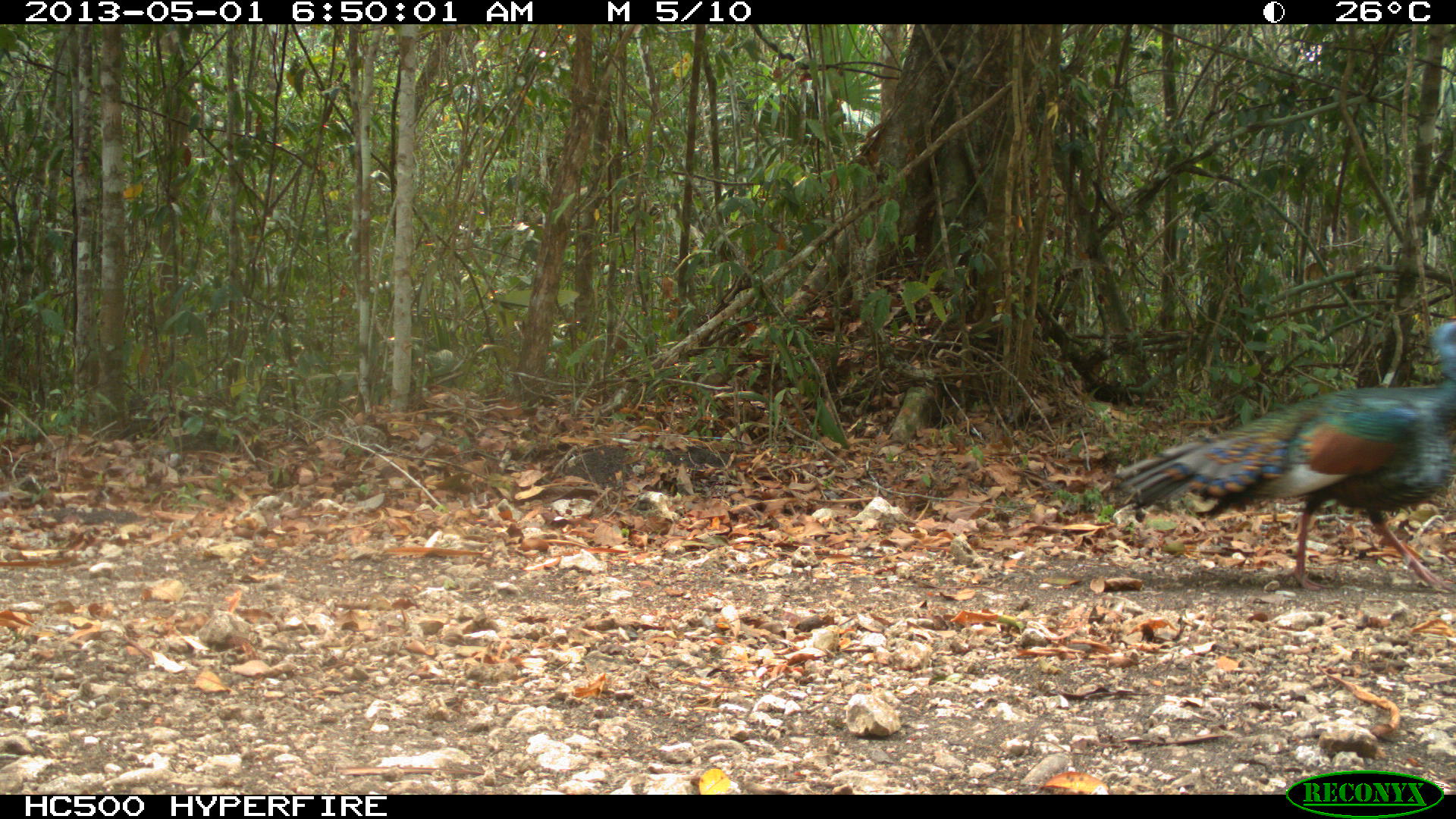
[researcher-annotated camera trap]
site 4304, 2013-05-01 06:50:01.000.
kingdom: Animalia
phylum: Chordata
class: Aves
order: Galliformes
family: Phasianidae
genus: Meleagris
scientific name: Meleagris ocellata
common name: ocellated turkey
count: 1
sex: male